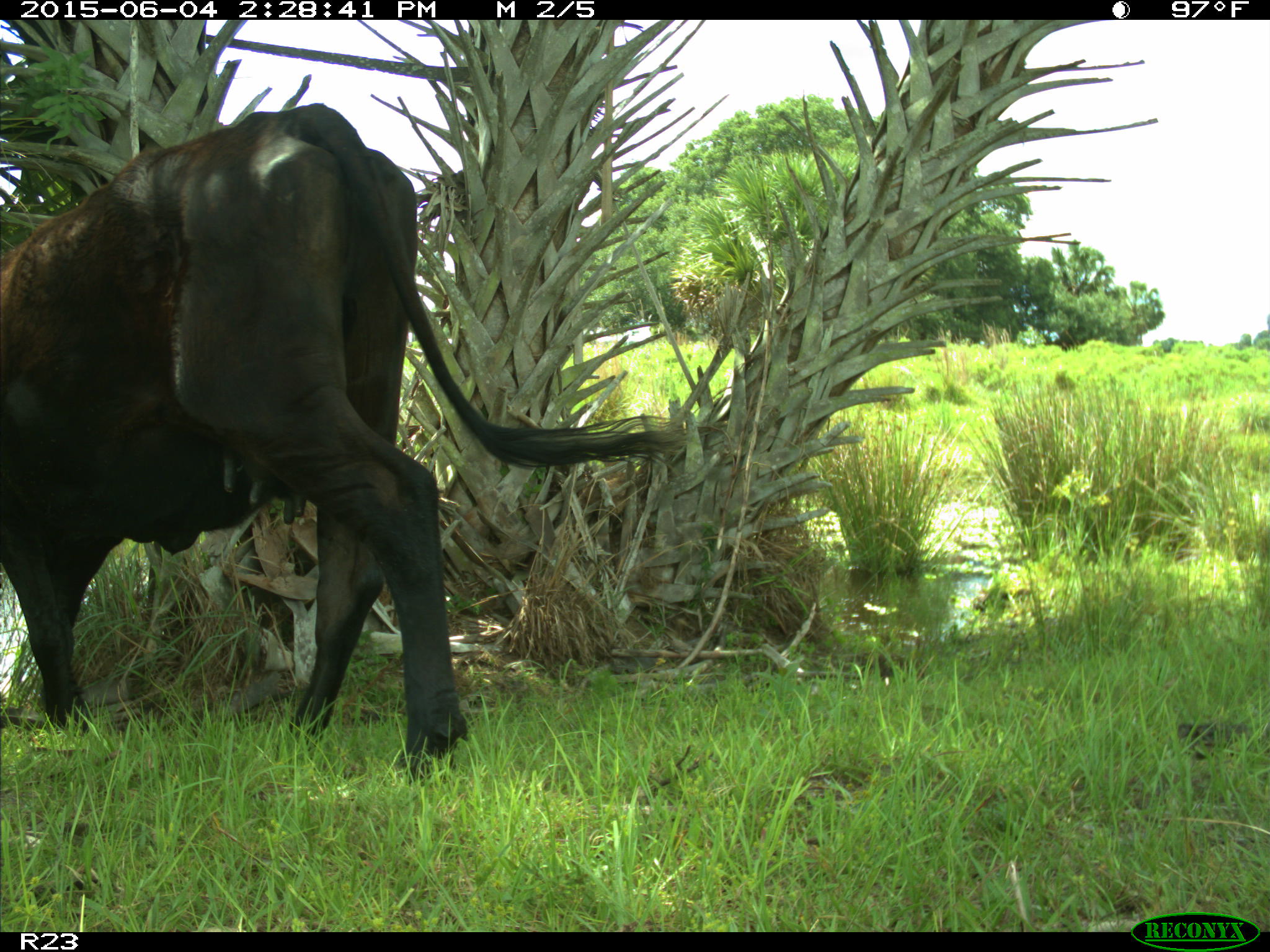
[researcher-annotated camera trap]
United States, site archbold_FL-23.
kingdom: Animalia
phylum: Chordata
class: Mammalia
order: Artiodactyla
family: Bovidae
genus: Bos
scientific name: Bos taurus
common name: domestic cow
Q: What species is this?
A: Bos taurus (domestic cow).